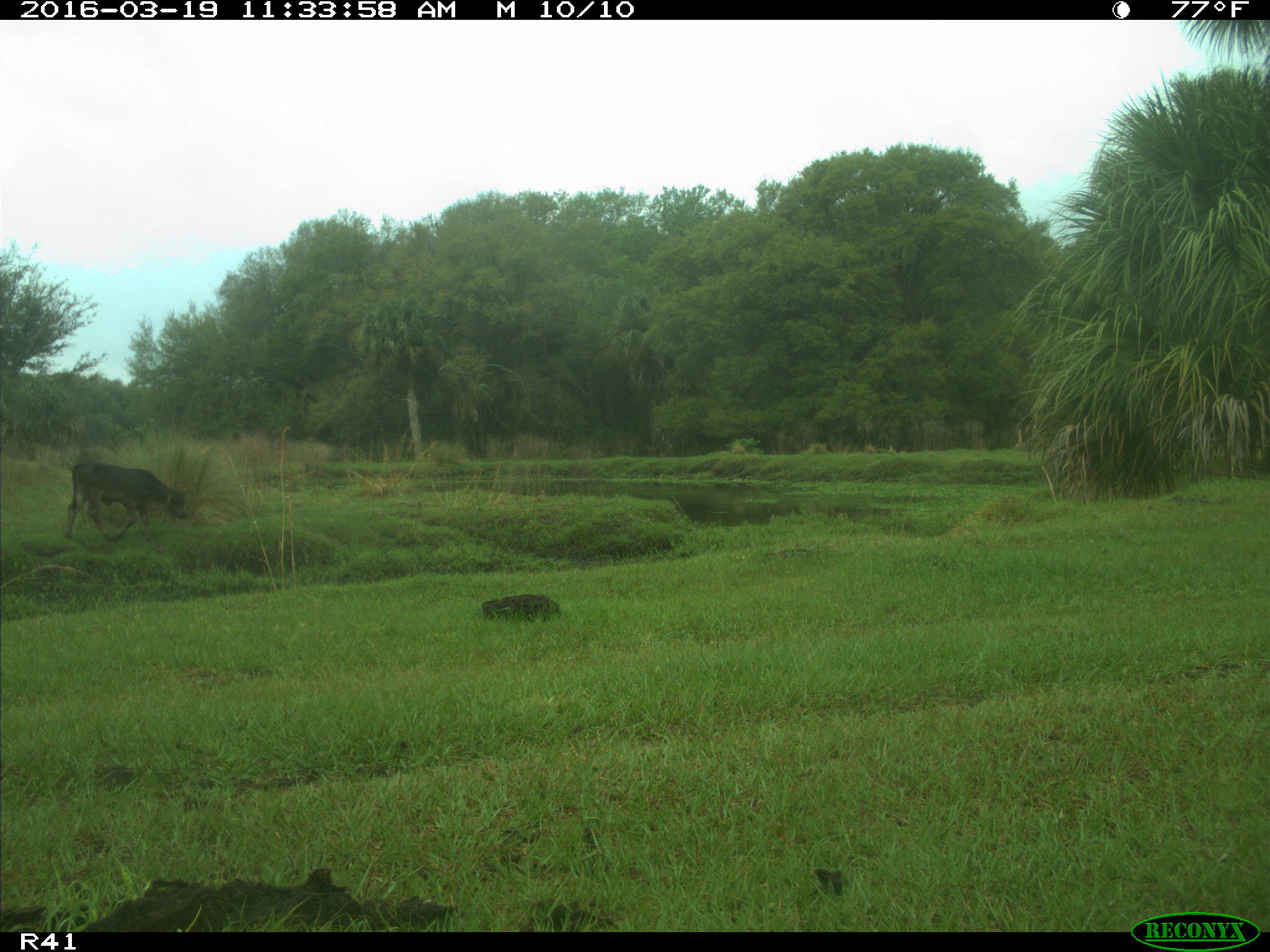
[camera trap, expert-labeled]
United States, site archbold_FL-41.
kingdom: Animalia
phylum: Chordata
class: Mammalia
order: Artiodactyla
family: Bovidae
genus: Bos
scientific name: Bos taurus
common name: domestic cow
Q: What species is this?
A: Bos taurus (domestic cow).